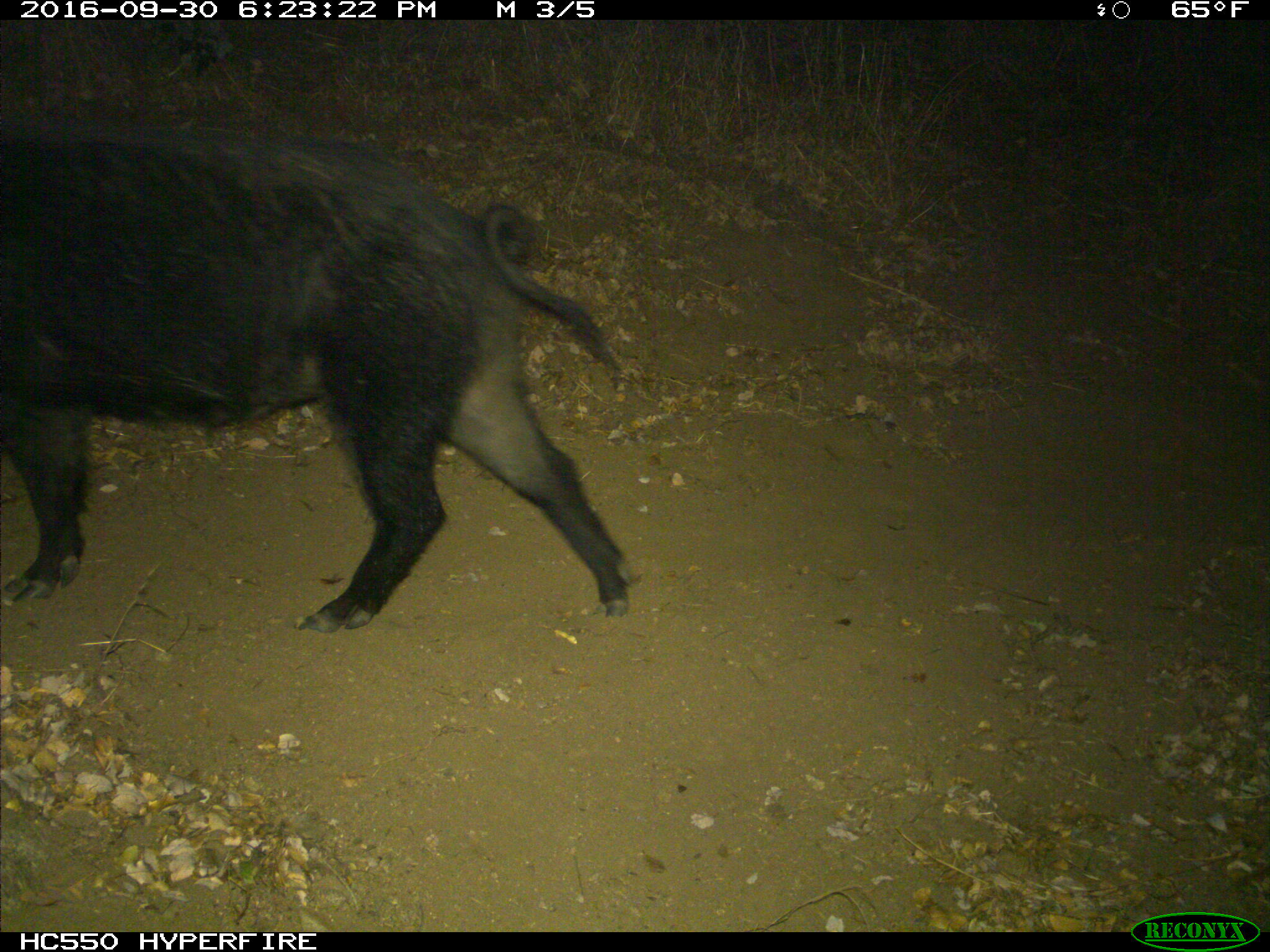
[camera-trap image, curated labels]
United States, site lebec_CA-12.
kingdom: Animalia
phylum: Chordata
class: Mammalia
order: Artiodactyla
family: Suidae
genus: Sus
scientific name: Sus scrofa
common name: wild boar